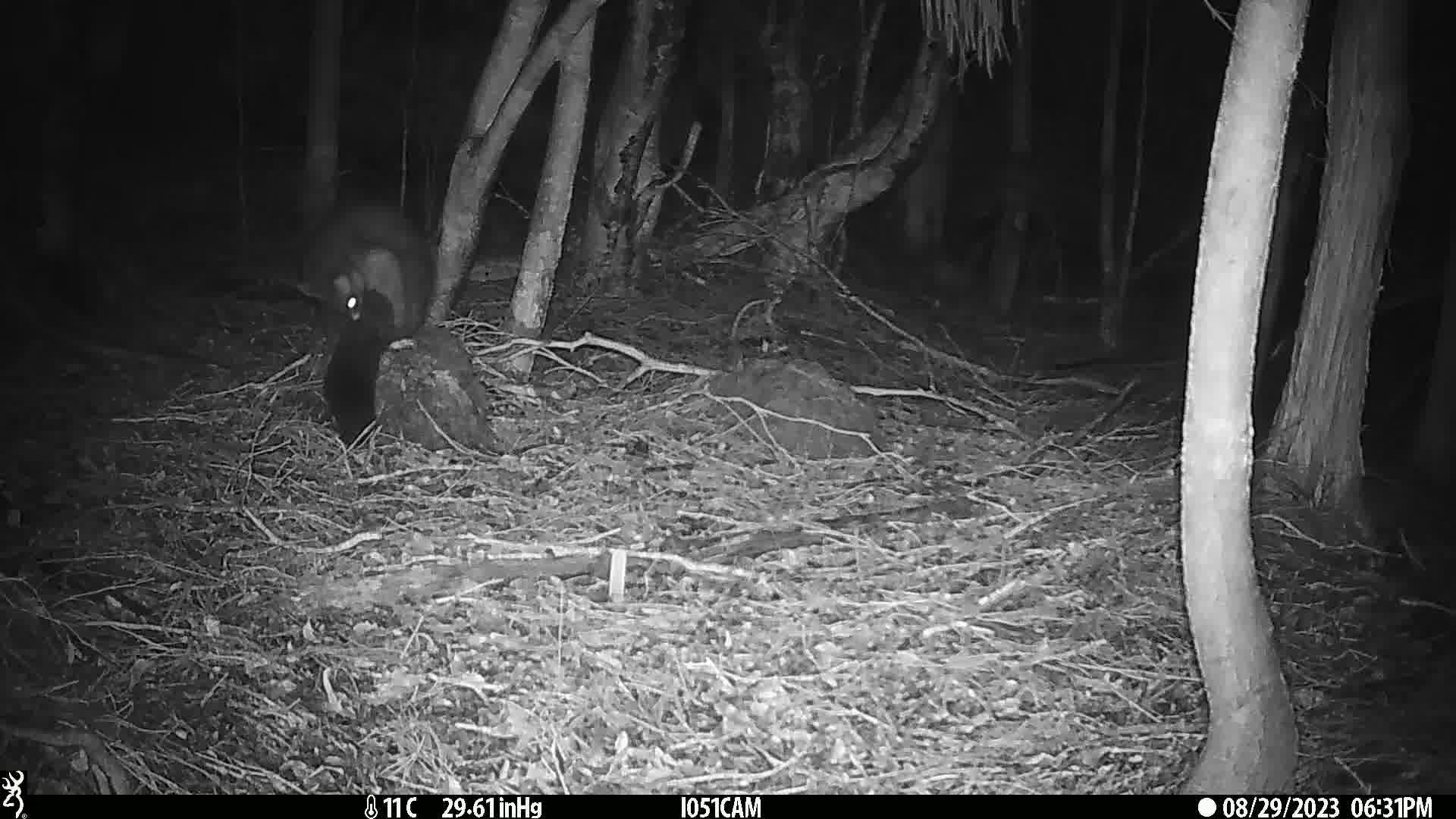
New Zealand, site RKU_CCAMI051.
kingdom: Animalia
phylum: Chordata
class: Mammalia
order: Diprotodontia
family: Phalangeridae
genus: Trichosurus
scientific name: Trichosurus vulpecula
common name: common brushtail possum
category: possum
Possum (common brushtail possum) (Trichosurus vulpecula).